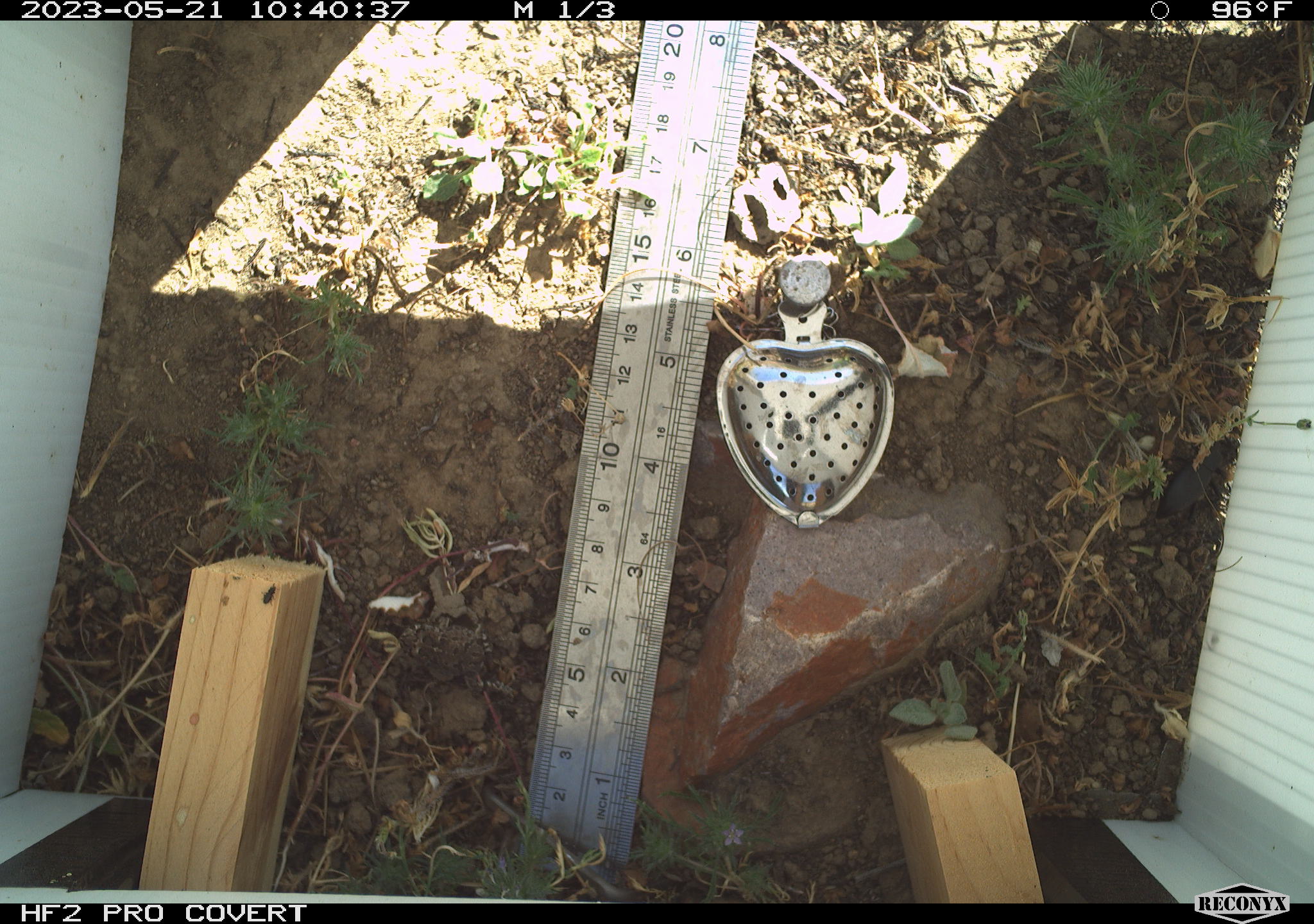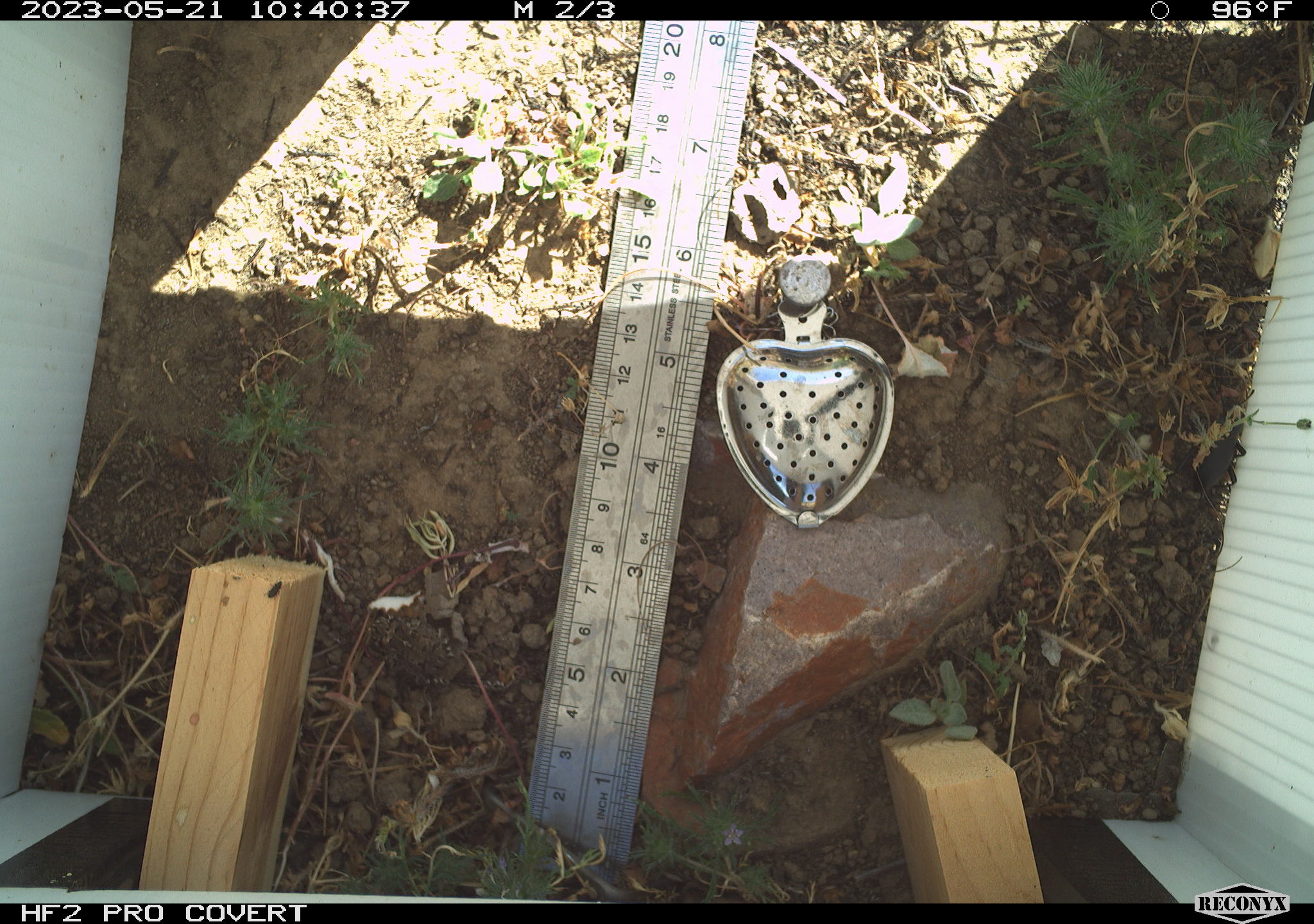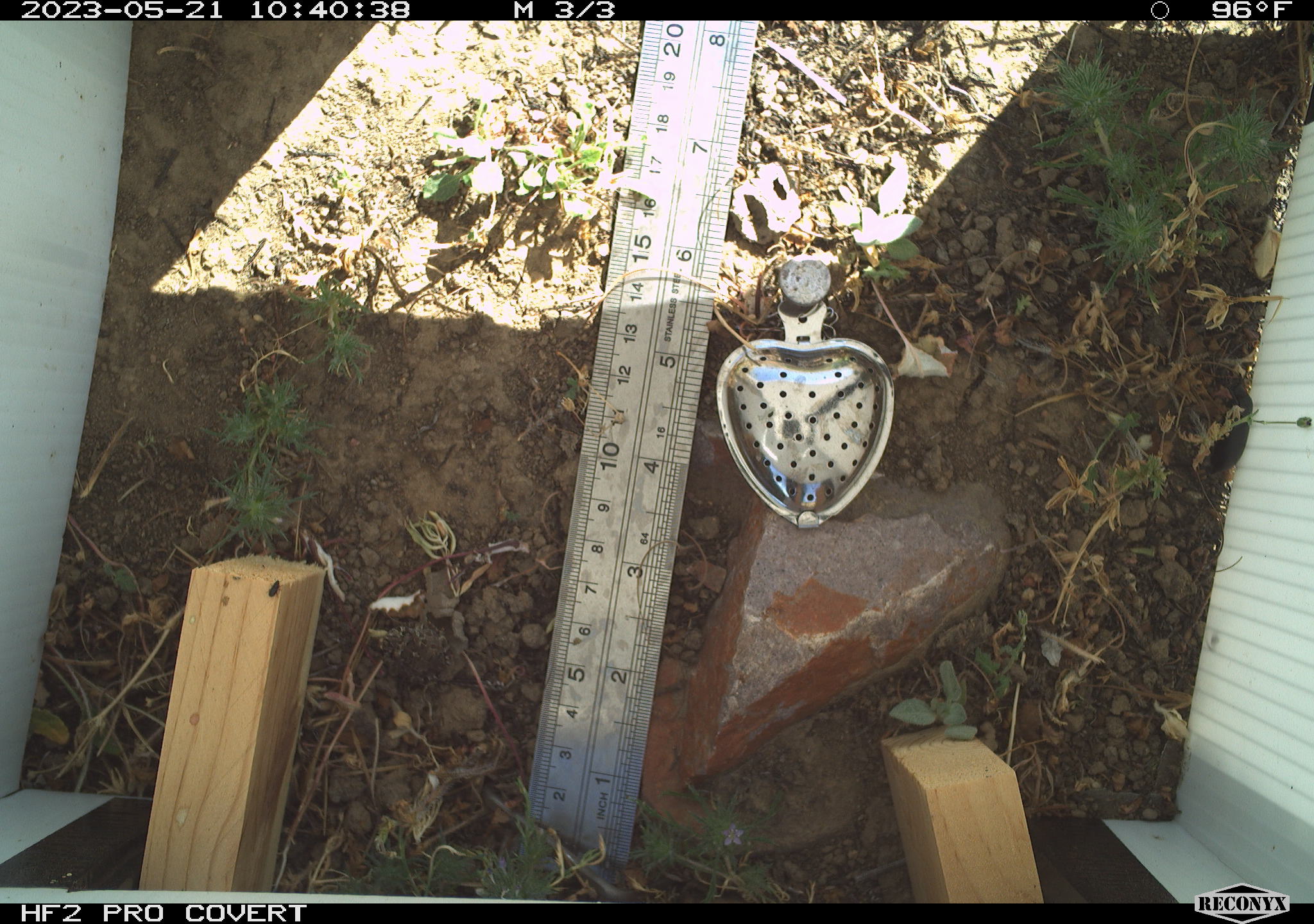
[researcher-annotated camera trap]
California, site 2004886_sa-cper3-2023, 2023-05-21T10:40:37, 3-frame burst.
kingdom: Animalia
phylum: Chordata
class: Amphibia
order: Anura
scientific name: Anura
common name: frogs